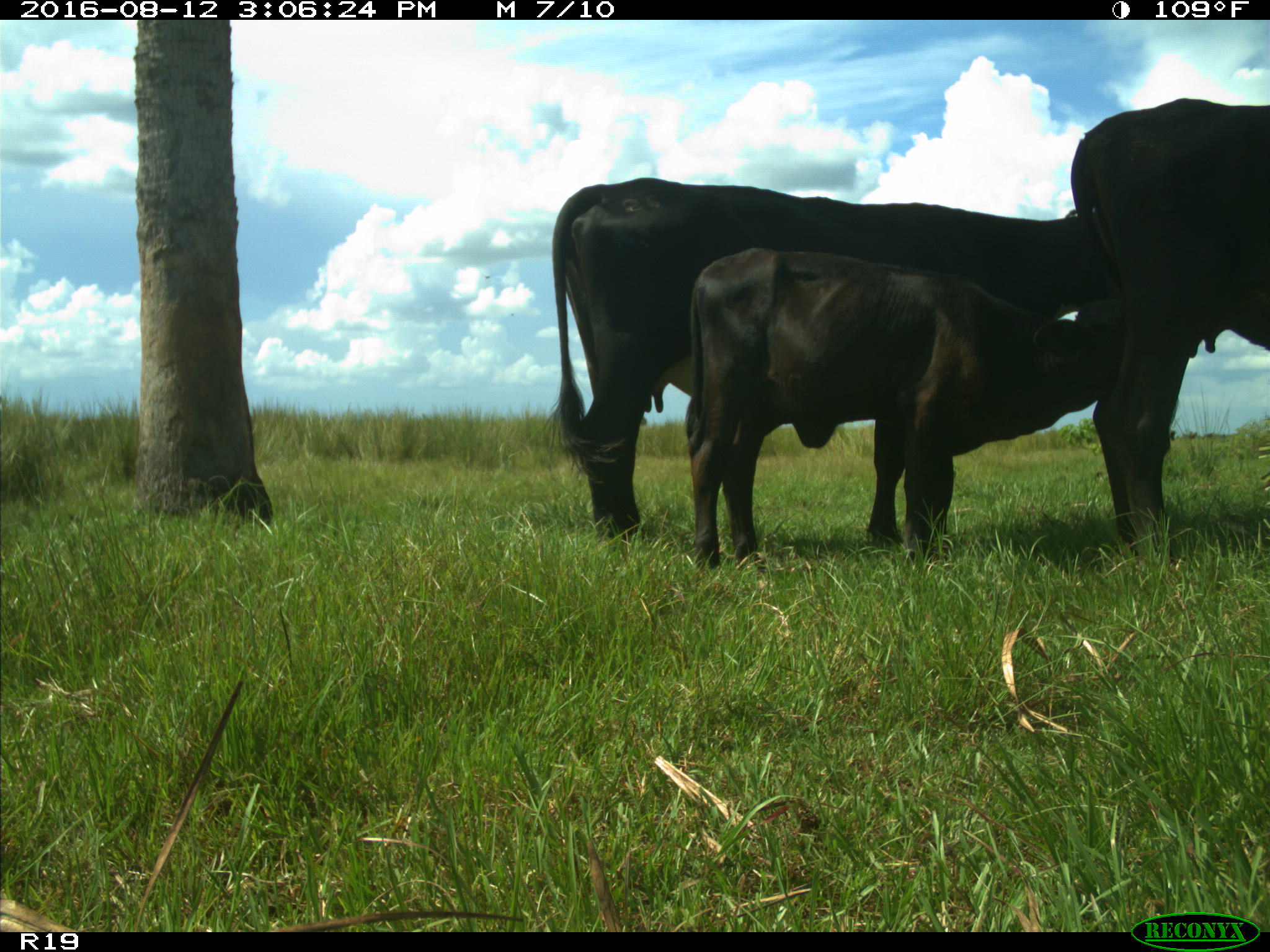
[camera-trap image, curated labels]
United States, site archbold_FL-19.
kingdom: Animalia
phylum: Chordata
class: Mammalia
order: Artiodactyla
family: Bovidae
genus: Bos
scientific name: Bos taurus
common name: domestic cow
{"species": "Bos taurus (domestic cow)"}